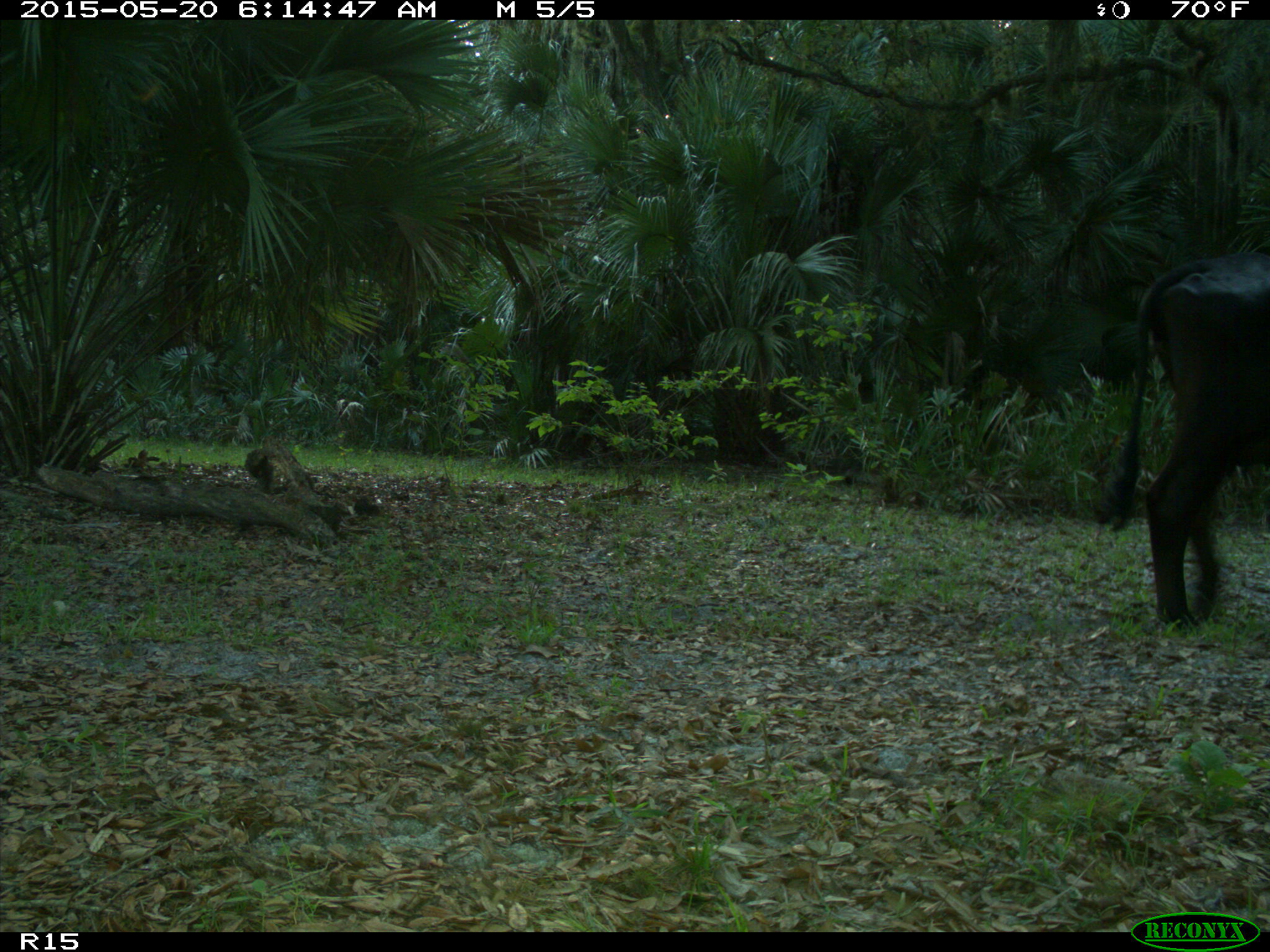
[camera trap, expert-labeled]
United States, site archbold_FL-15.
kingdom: Animalia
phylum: Chordata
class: Mammalia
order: Artiodactyla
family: Bovidae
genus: Bos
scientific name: Bos taurus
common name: domestic cow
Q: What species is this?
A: Bos taurus (domestic cow).